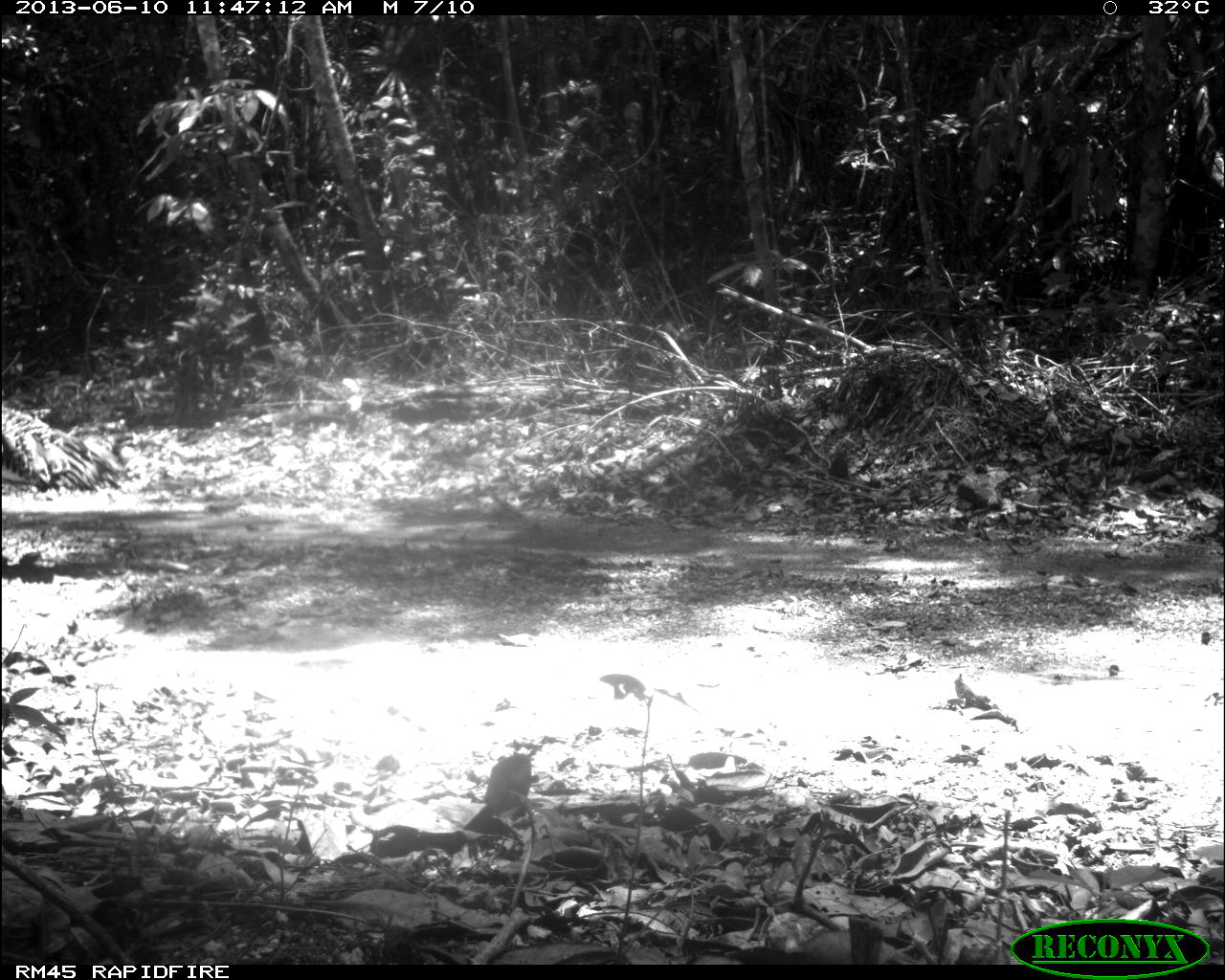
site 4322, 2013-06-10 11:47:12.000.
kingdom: Animalia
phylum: Chordata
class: Aves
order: Galliformes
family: Phasianidae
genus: Meleagris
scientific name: Meleagris ocellata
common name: ocellated turkey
Meleagris ocellata (ocellated turkey), count 1.